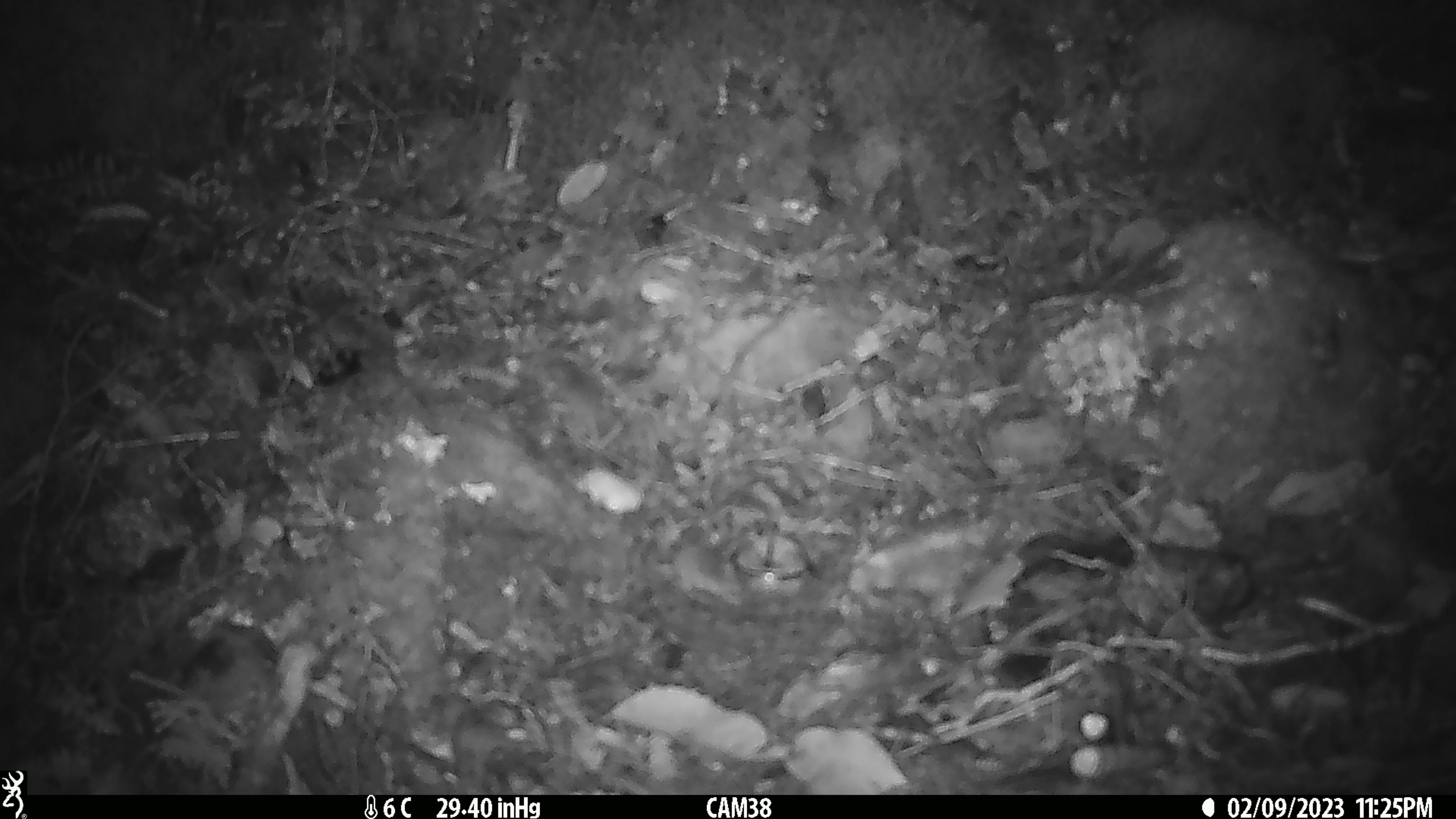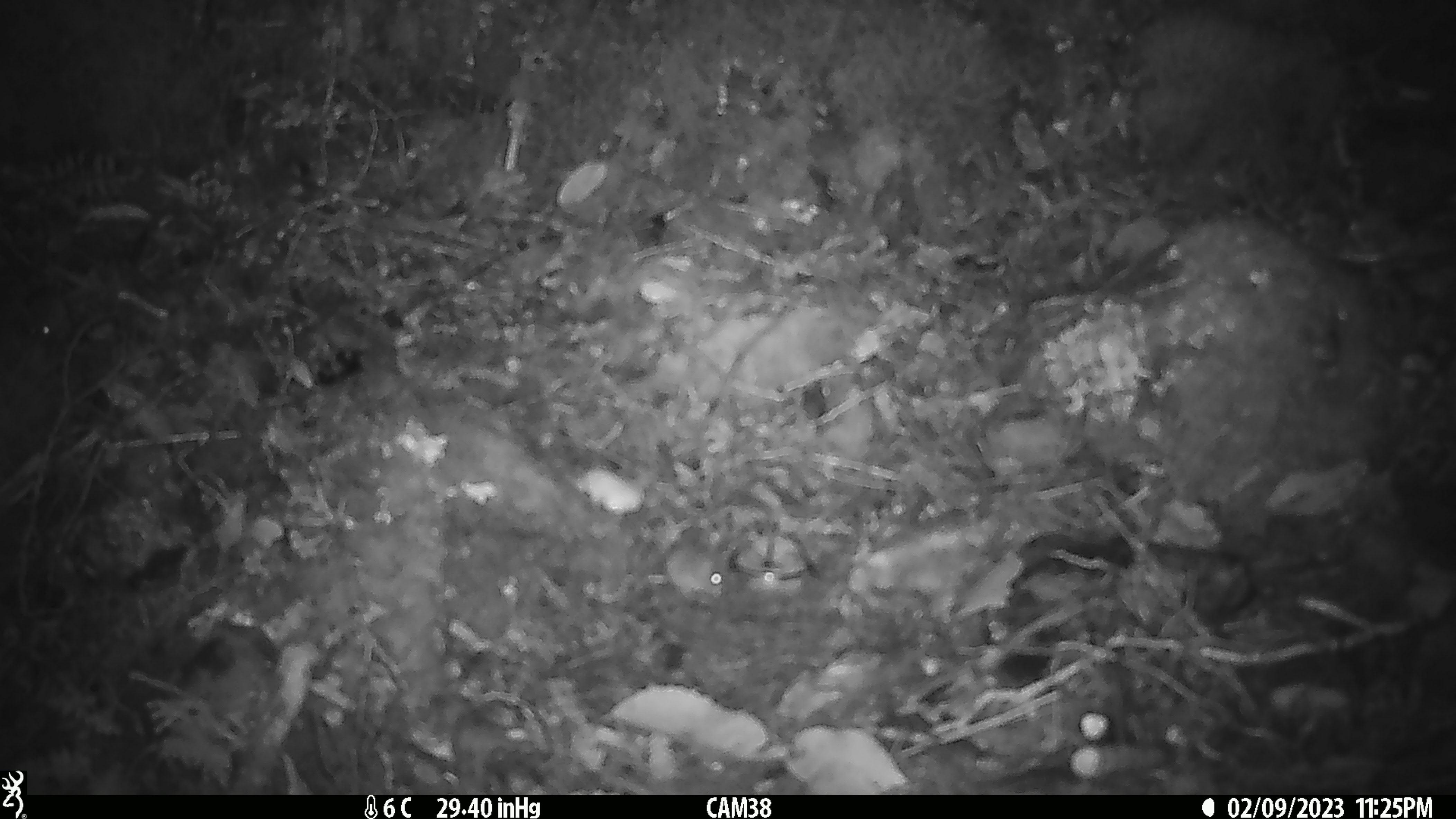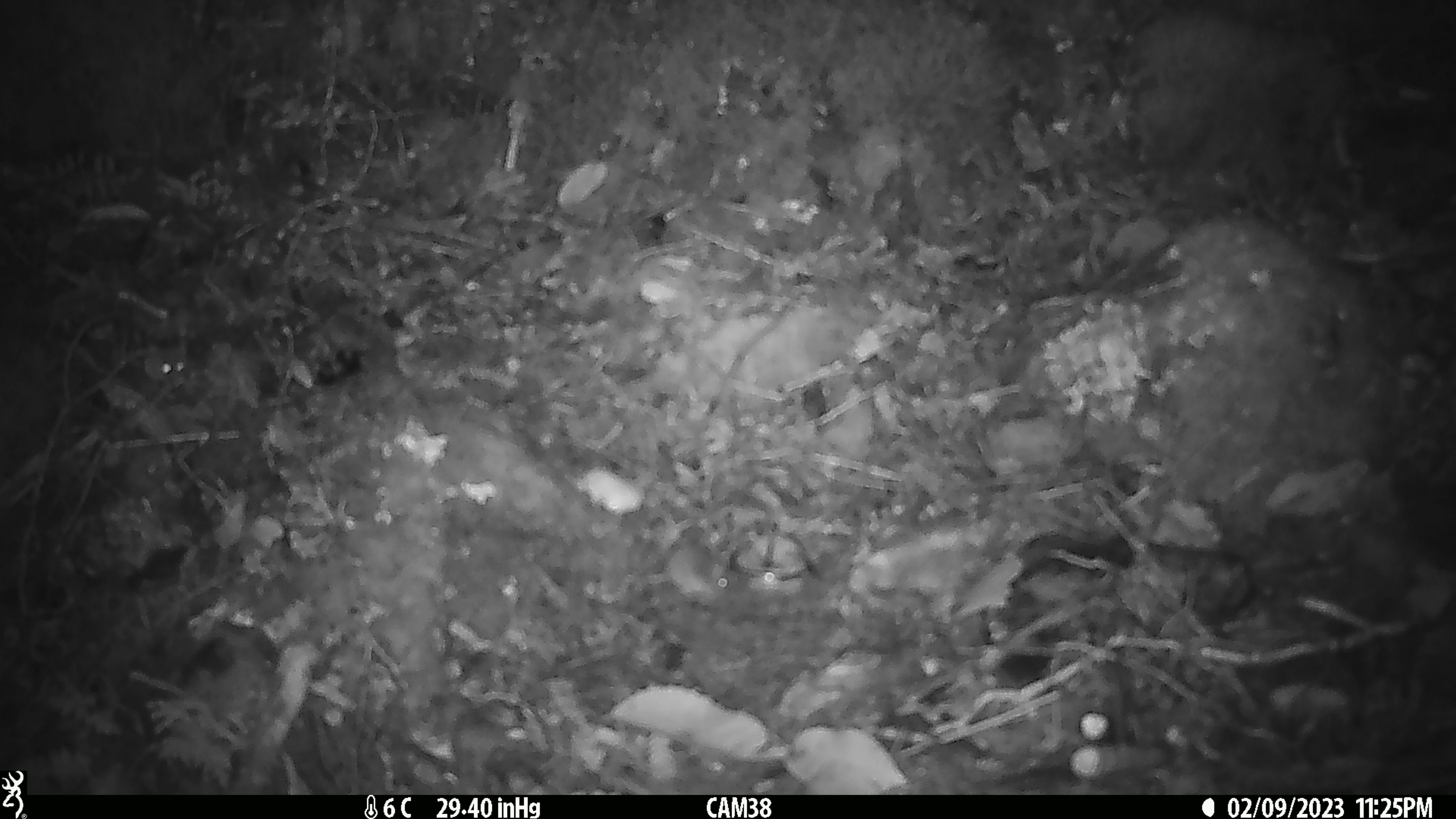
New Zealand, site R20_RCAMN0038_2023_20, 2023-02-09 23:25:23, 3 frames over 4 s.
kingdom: Animalia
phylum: Chordata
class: Mammalia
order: Rodentia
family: Muridae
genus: Mus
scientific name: Mus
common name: mouse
Mouse (Mus).